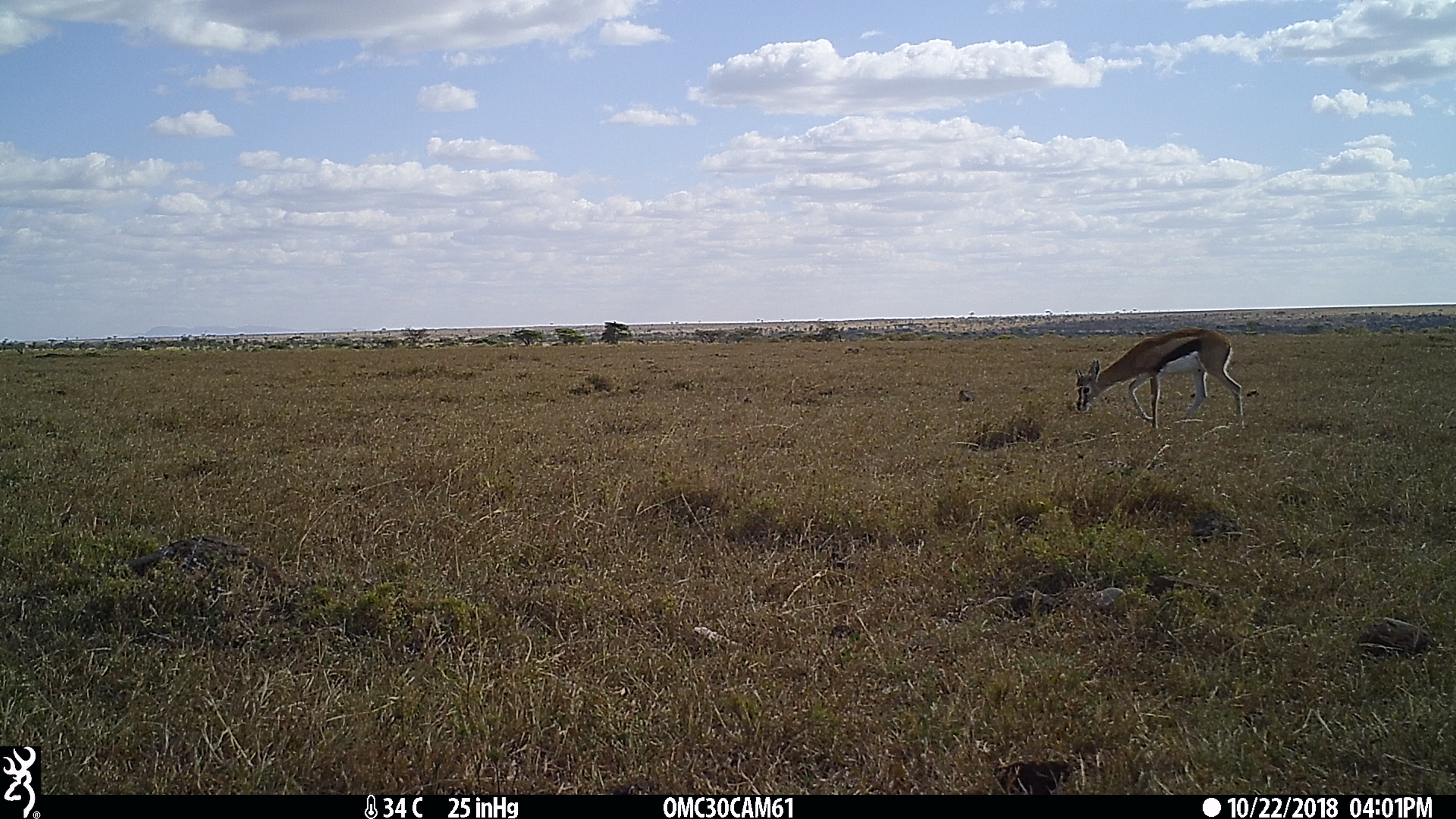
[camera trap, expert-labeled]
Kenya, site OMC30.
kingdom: Animalia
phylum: Chordata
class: Mammalia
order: Artiodactyla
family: Bovidae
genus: Eudorcas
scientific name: Eudorcas thomsonii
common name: thomon's gazelle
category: gazelle thomsons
Gazelle thomsons (thomon's gazelle) (Eudorcas thomsonii).